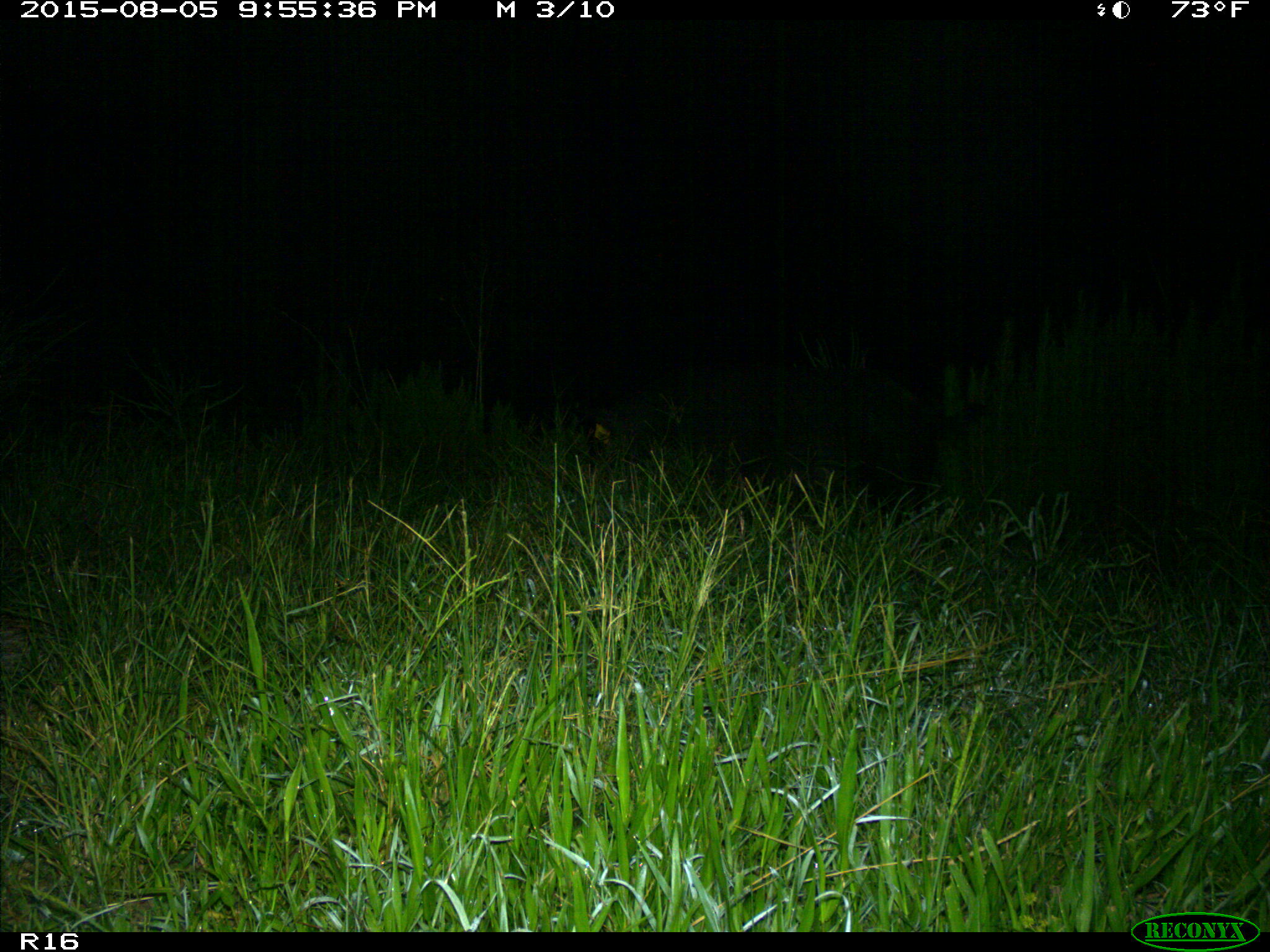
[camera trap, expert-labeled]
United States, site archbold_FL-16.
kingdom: Animalia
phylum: Chordata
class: Mammalia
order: Artiodactyla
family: Suidae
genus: Sus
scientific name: Sus scrofa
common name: wild boar